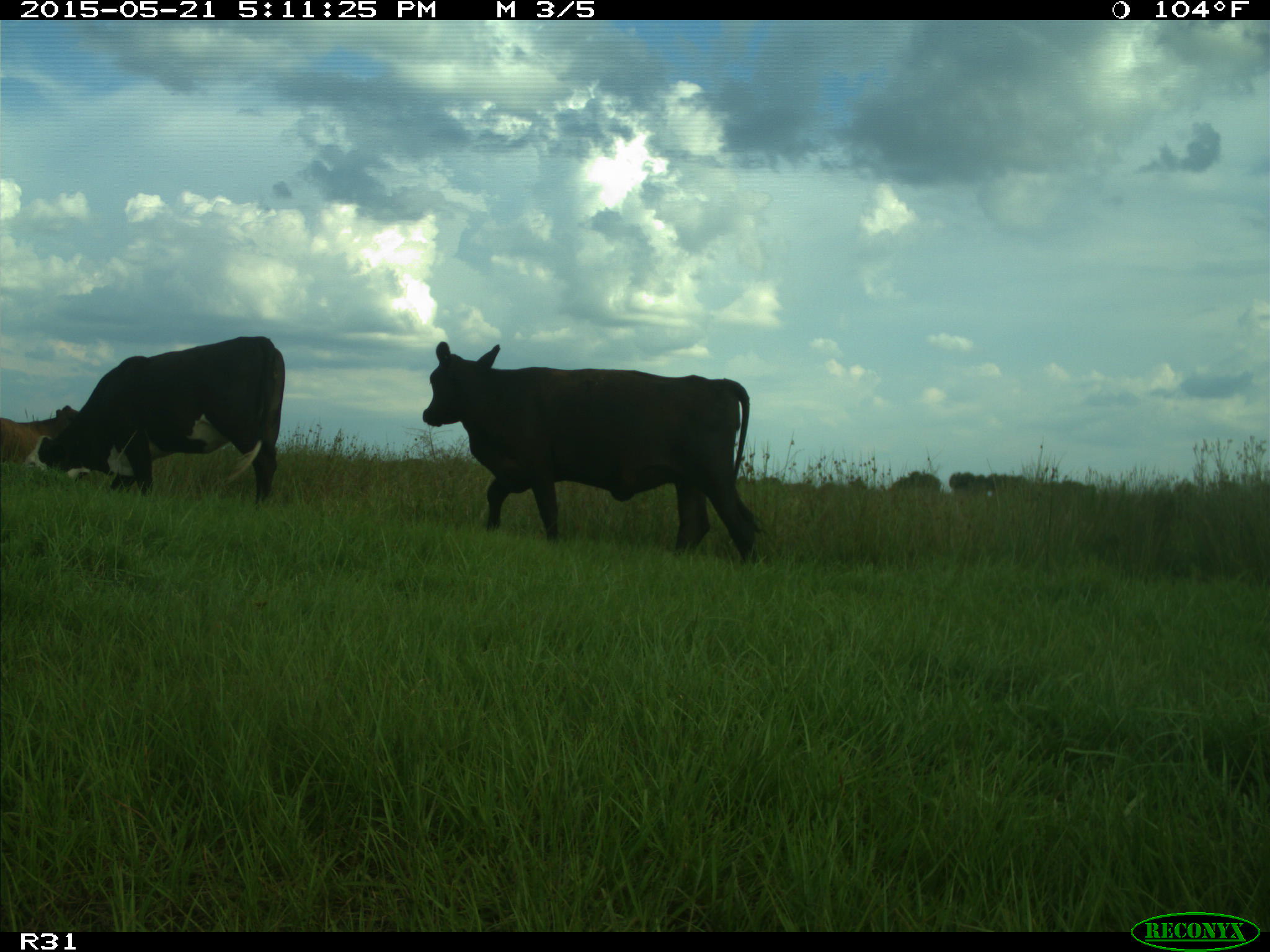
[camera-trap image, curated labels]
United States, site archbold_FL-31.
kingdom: Animalia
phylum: Chordata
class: Mammalia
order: Artiodactyla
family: Bovidae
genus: Bos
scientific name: Bos taurus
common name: domestic cow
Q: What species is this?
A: Bos taurus (domestic cow).